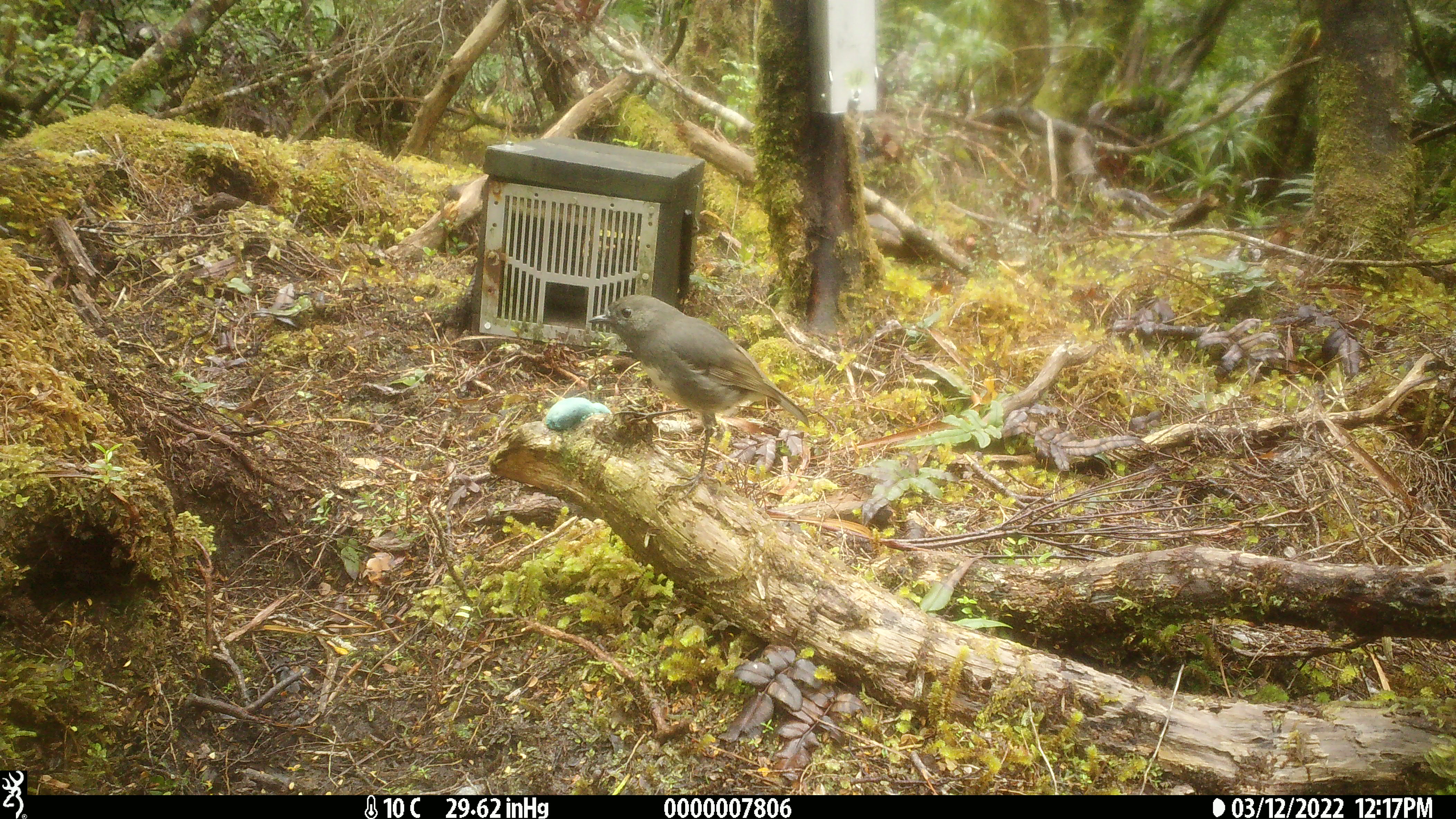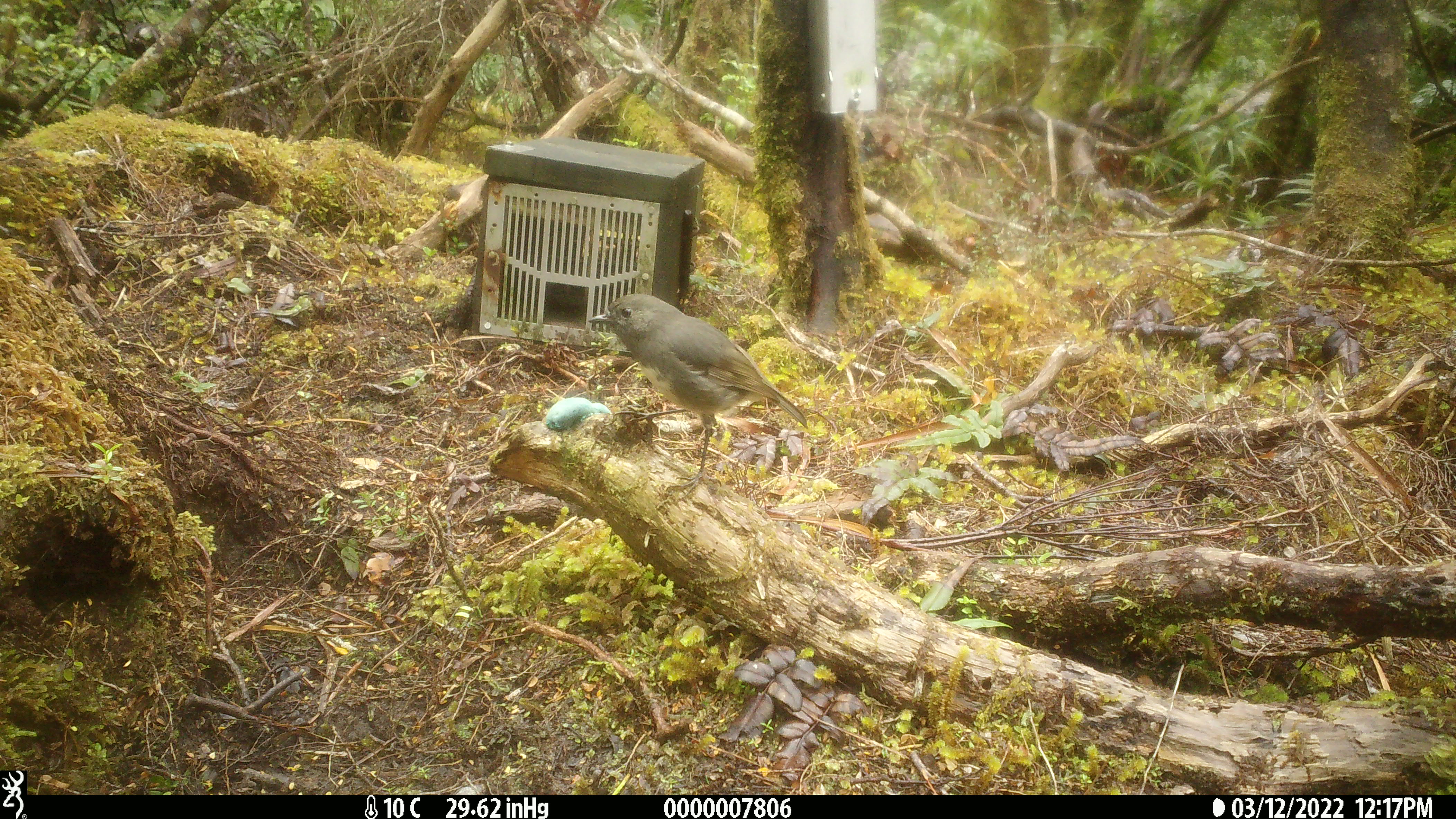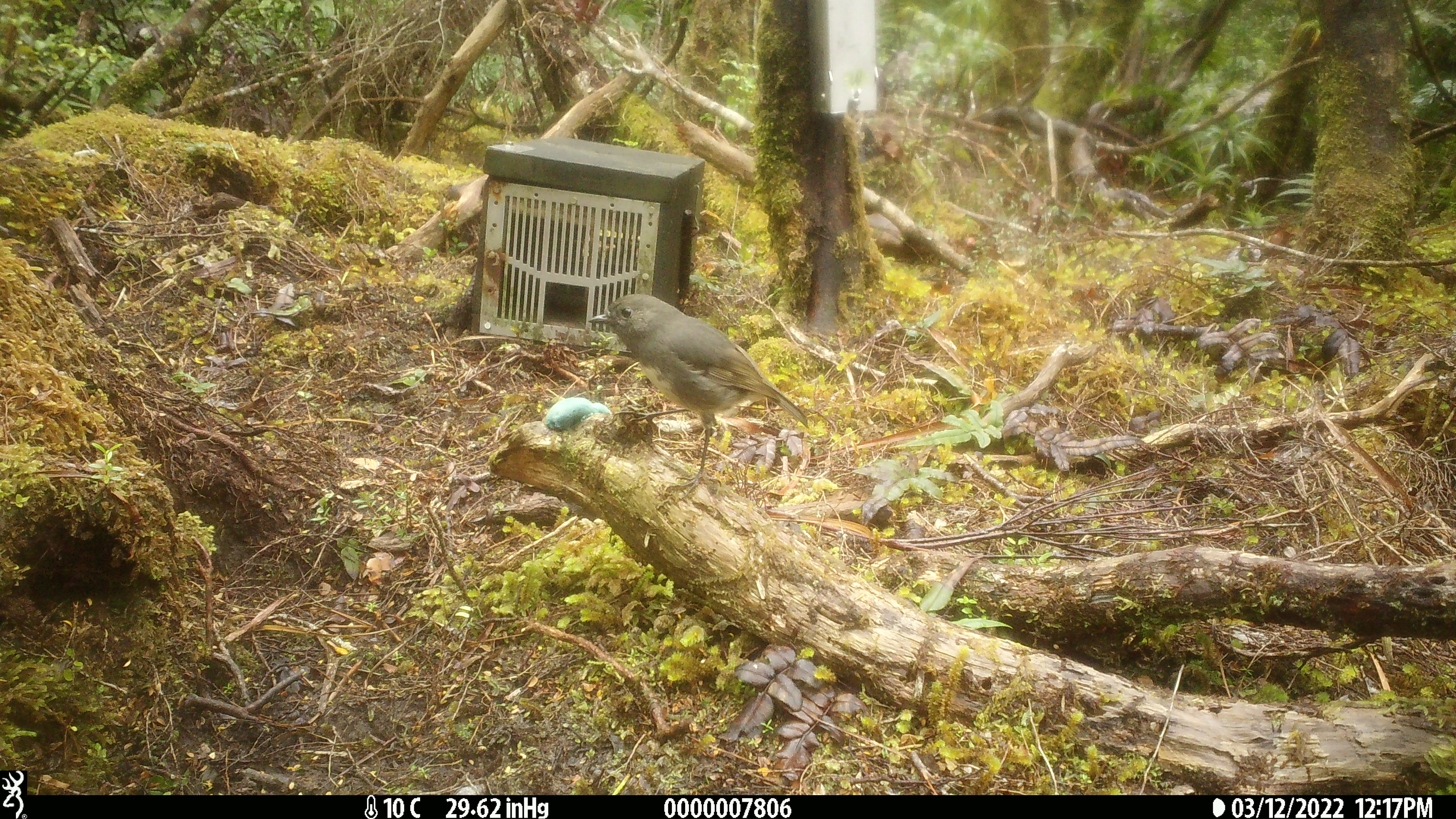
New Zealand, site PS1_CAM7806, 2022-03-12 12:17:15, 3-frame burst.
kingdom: Animalia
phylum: Chordata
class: Aves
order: Passeriformes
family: Petroicidae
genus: Petroica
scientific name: Petroica australis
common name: new zealand robin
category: robin